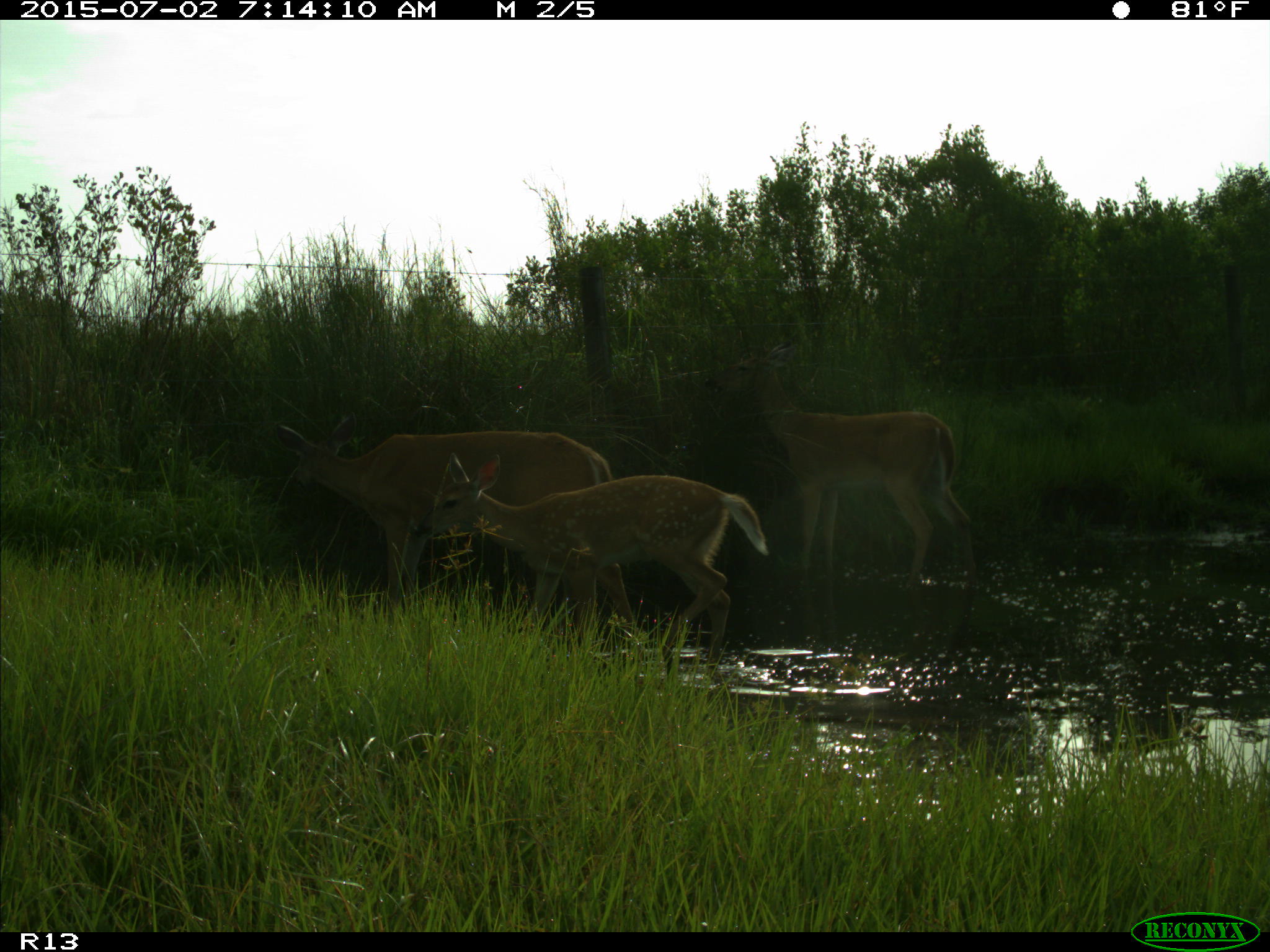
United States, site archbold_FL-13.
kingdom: Animalia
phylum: Chordata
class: Mammalia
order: Artiodactyla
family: Cervidae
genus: Odocoileus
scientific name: Odocoileus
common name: deer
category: unidentified deer